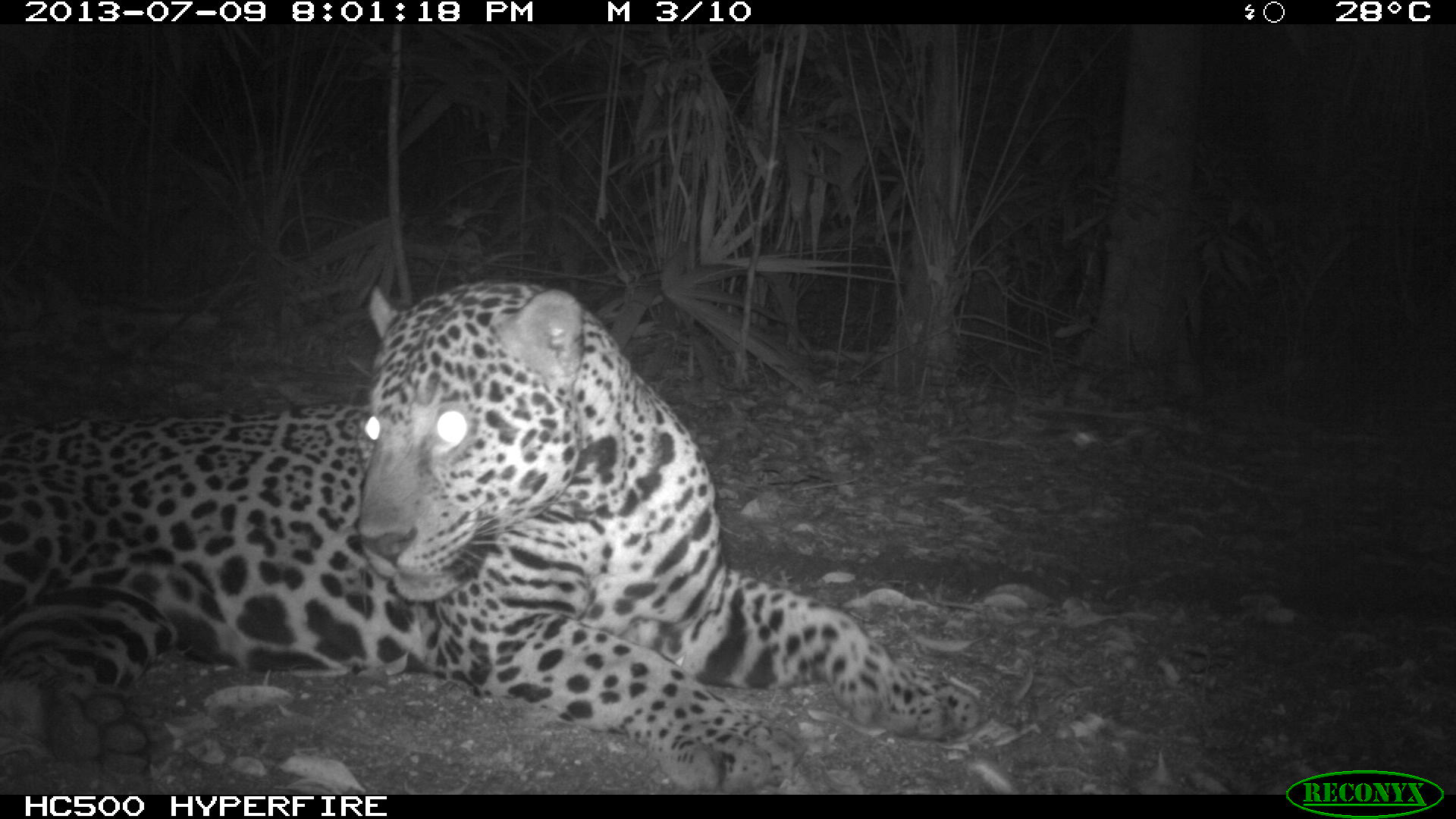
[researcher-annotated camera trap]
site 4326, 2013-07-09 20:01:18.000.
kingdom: Animalia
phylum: Chordata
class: Mammalia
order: Carnivora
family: Felidae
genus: Panthera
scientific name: Panthera onca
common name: jaguar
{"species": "Panthera onca (jaguar)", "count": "1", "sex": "male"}